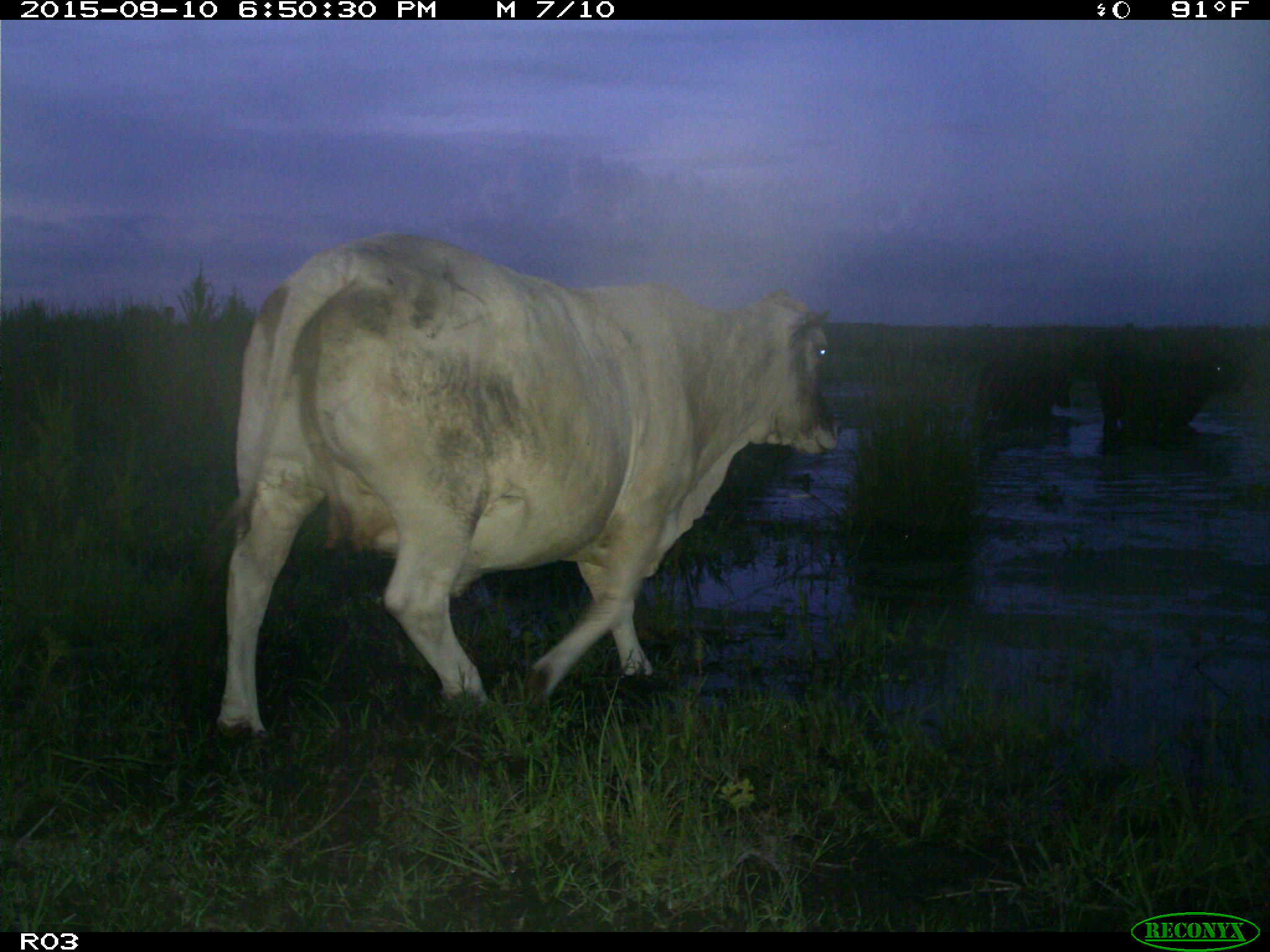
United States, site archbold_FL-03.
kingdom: Animalia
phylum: Chordata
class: Mammalia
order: Artiodactyla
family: Bovidae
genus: Bos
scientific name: Bos taurus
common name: domestic cow